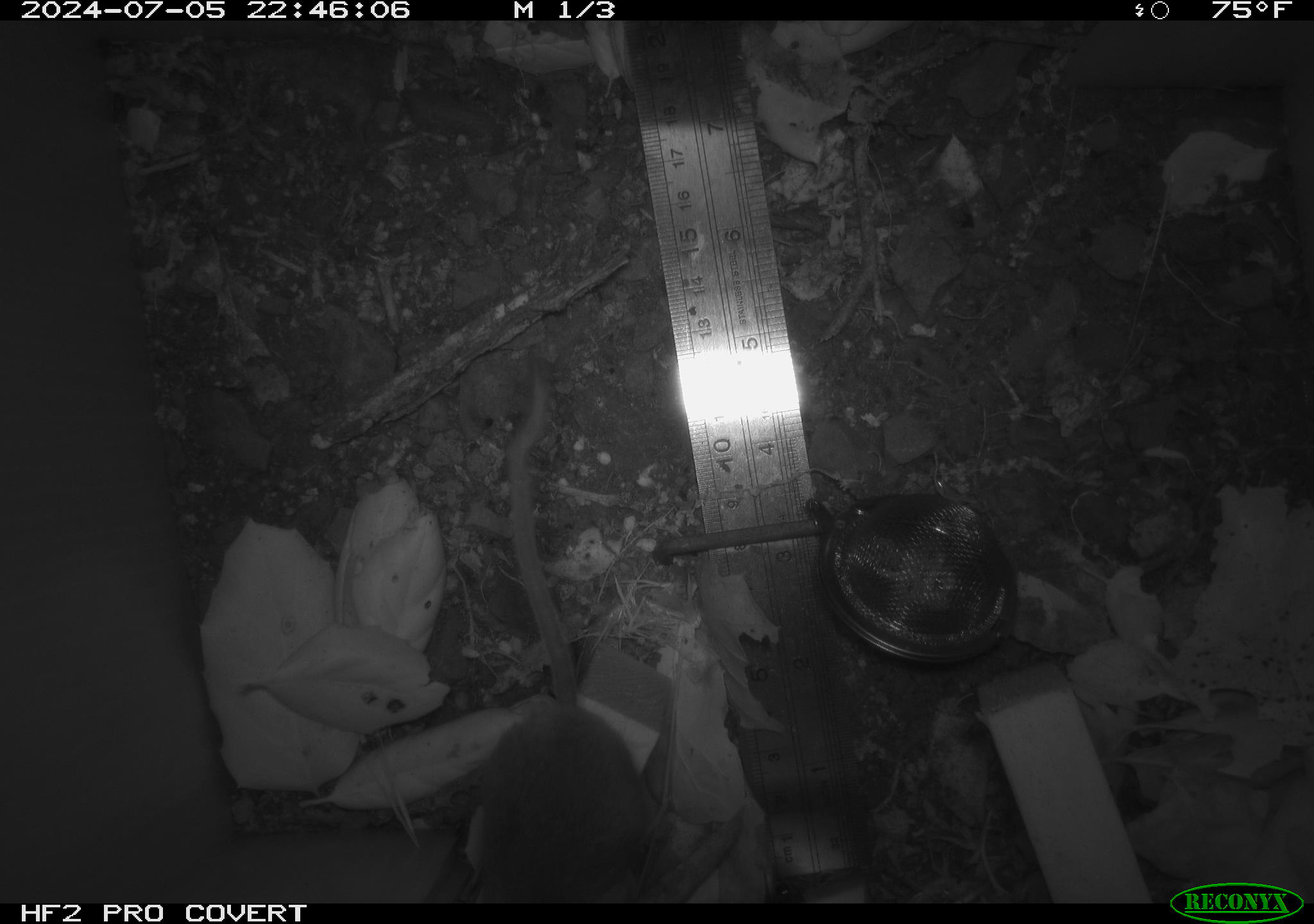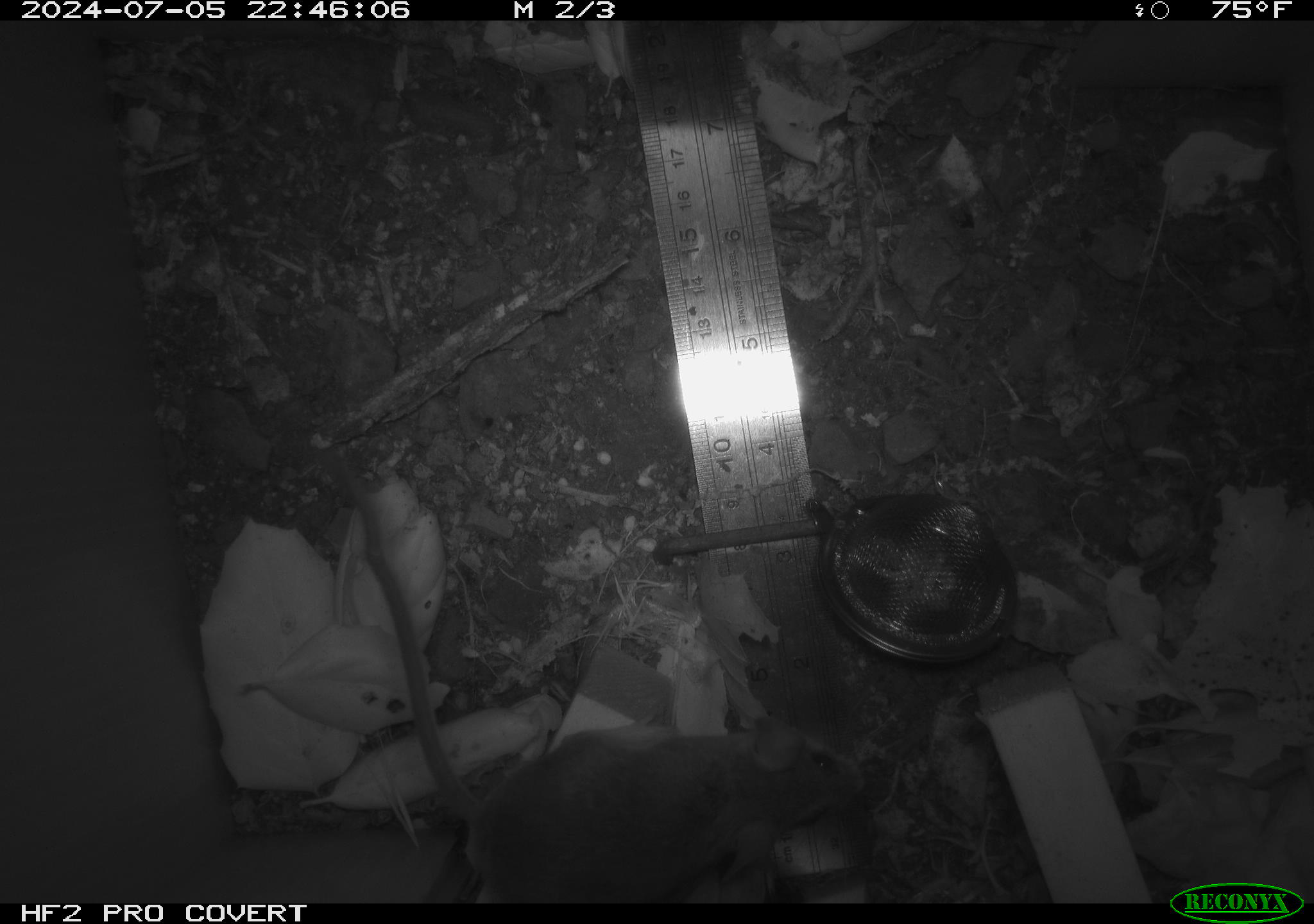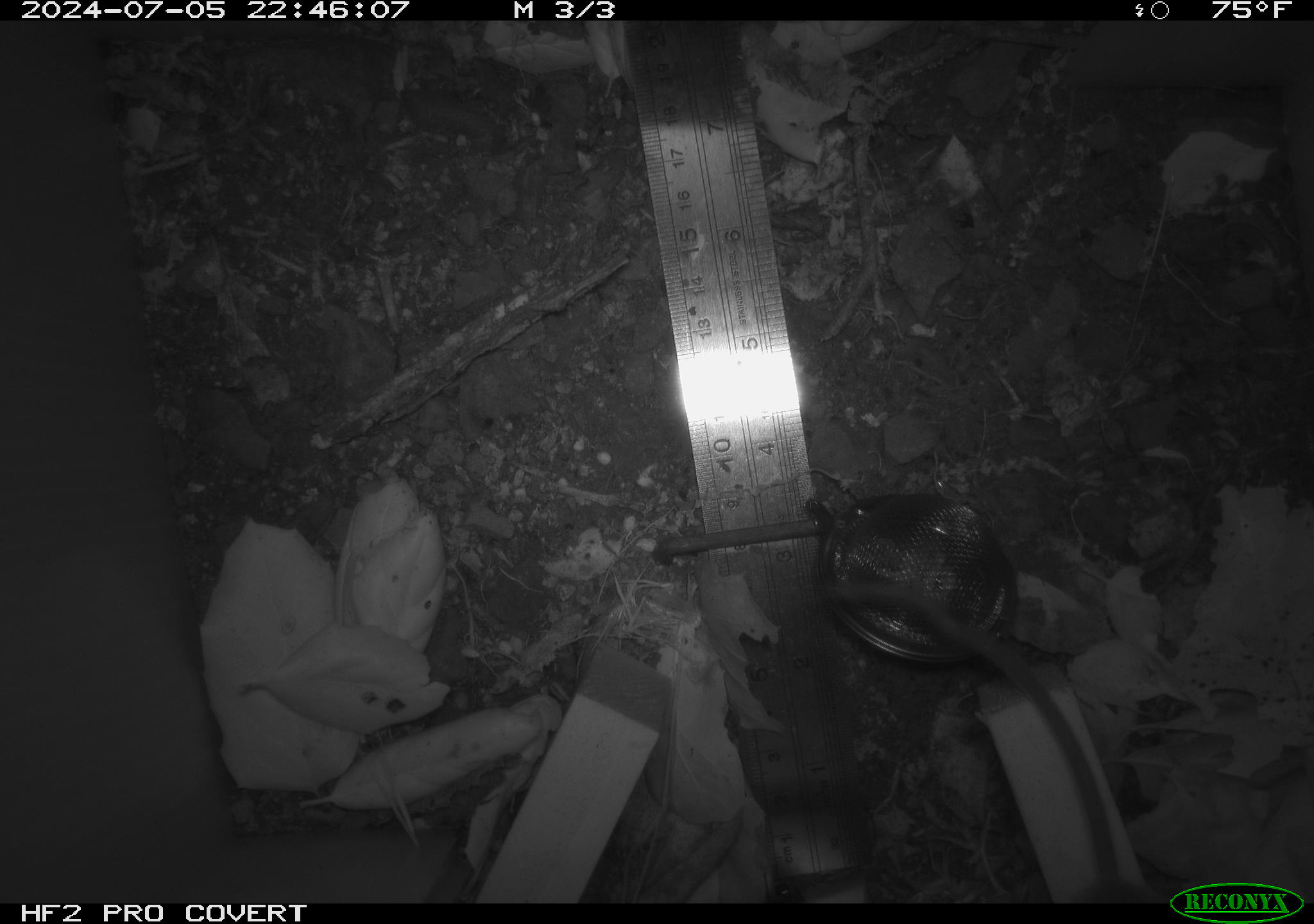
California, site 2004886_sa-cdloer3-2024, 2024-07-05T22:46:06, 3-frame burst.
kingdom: Animalia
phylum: Chordata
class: Mammalia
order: Rodentia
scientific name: Rodentia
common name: rodent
Rodent (Rodentia).